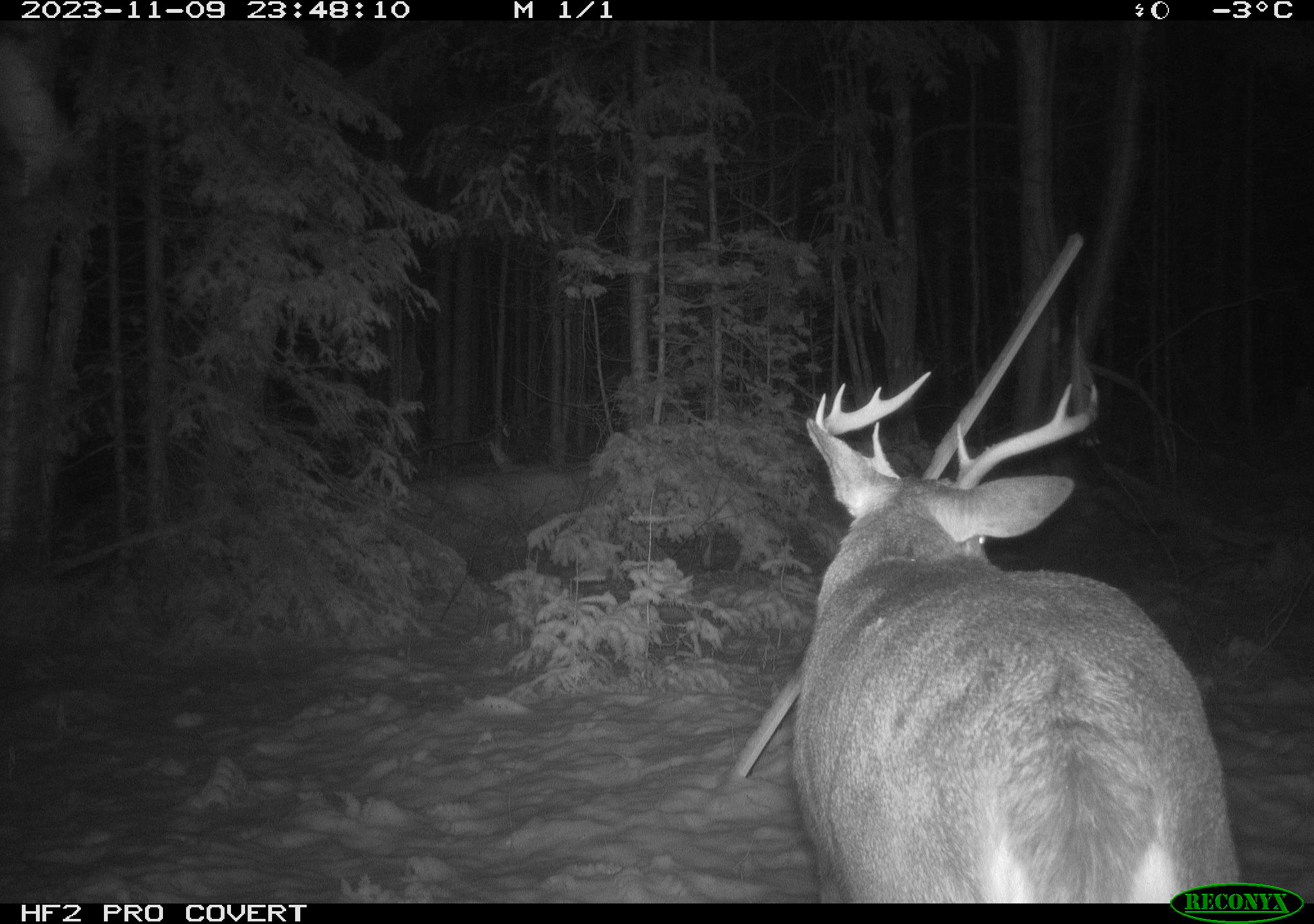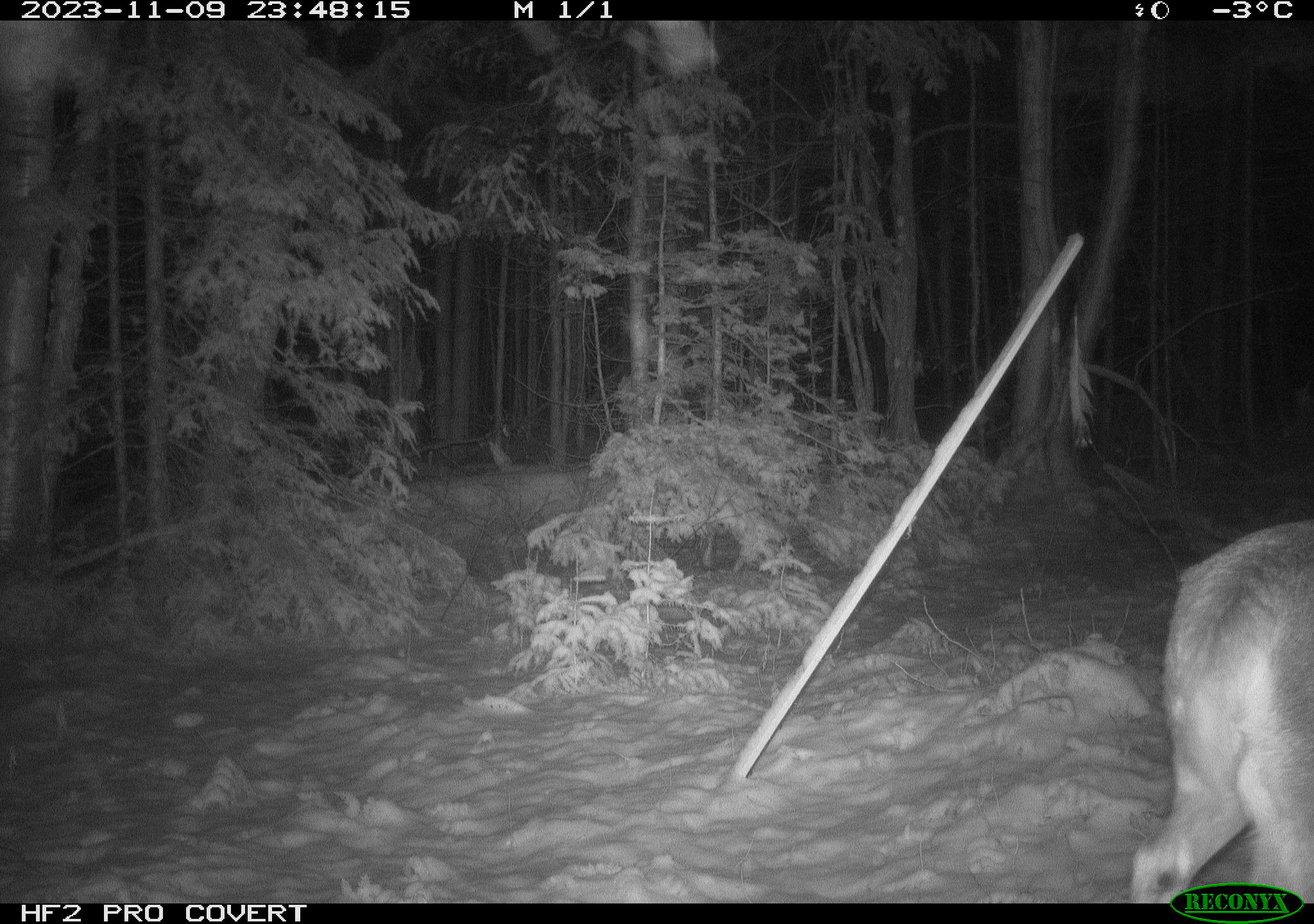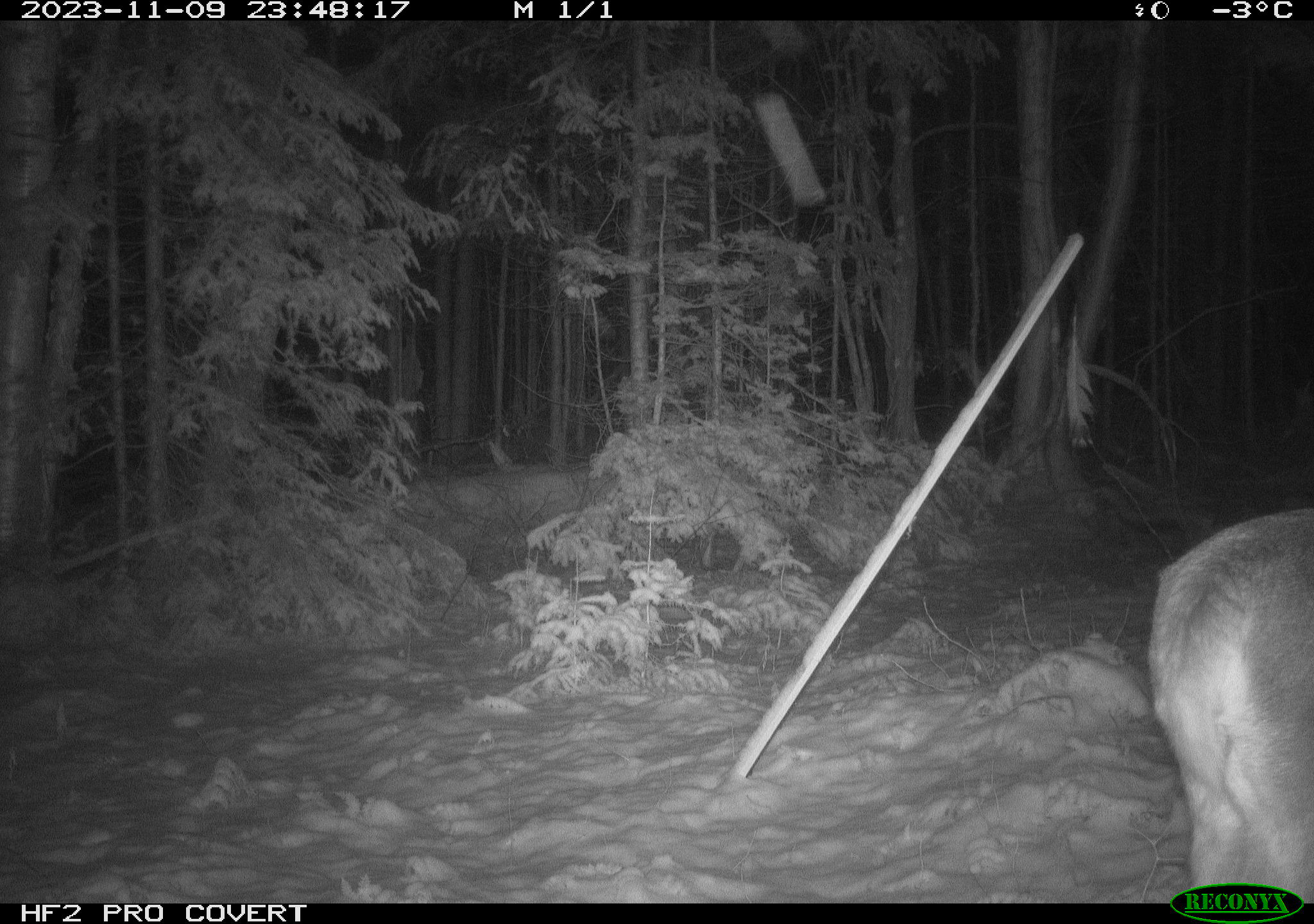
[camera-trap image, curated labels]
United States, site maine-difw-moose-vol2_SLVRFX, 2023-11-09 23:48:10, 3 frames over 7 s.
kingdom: Animalia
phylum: Chordata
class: Mammalia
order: Artiodactyla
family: Cervidae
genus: Odocoileus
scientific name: Odocoileus virginianus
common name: white-tailed deer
White-tailed deer (Odocoileus virginianus).